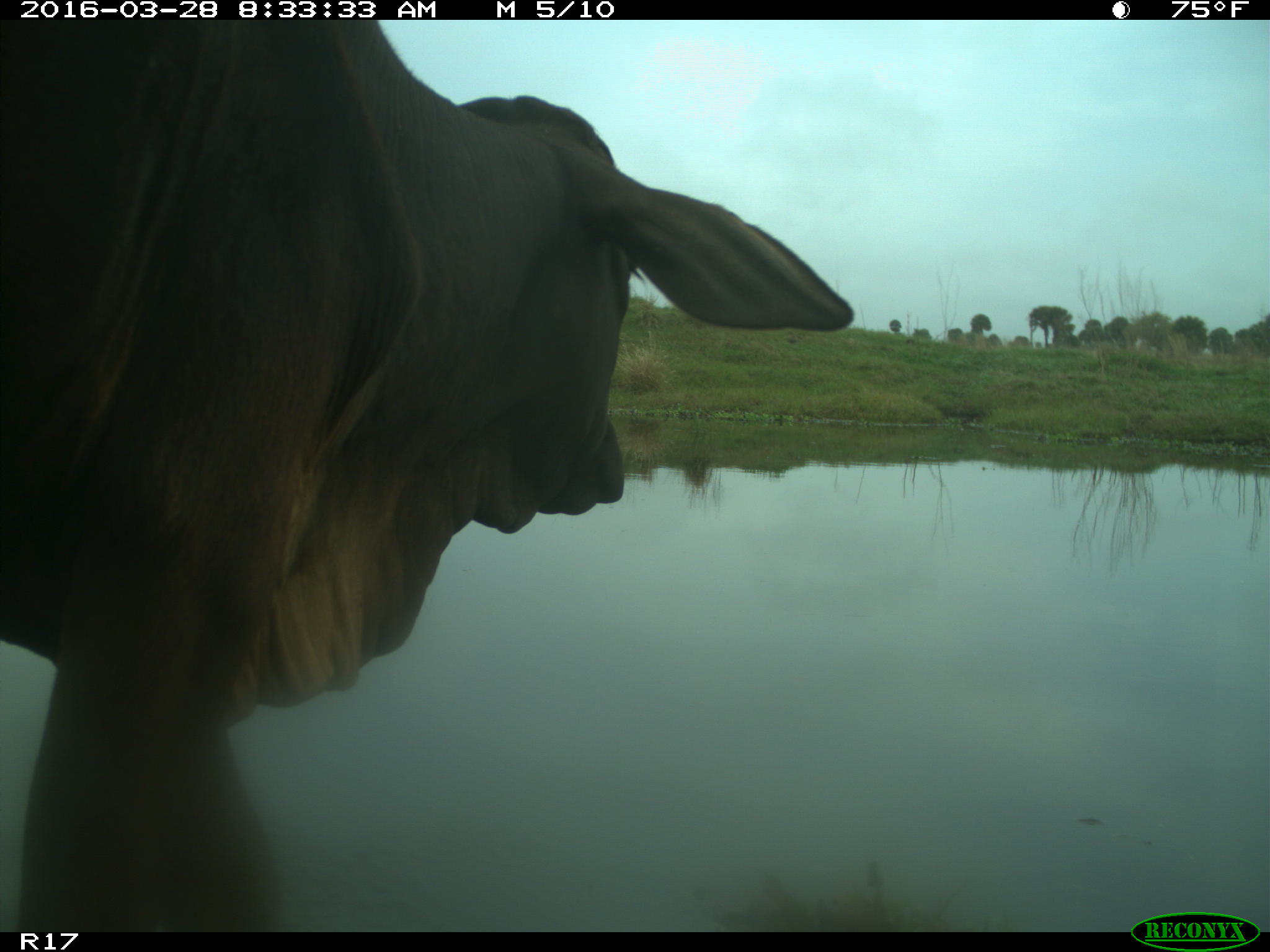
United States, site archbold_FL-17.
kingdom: Animalia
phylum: Chordata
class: Mammalia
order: Artiodactyla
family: Bovidae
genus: Bos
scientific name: Bos taurus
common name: domestic cow